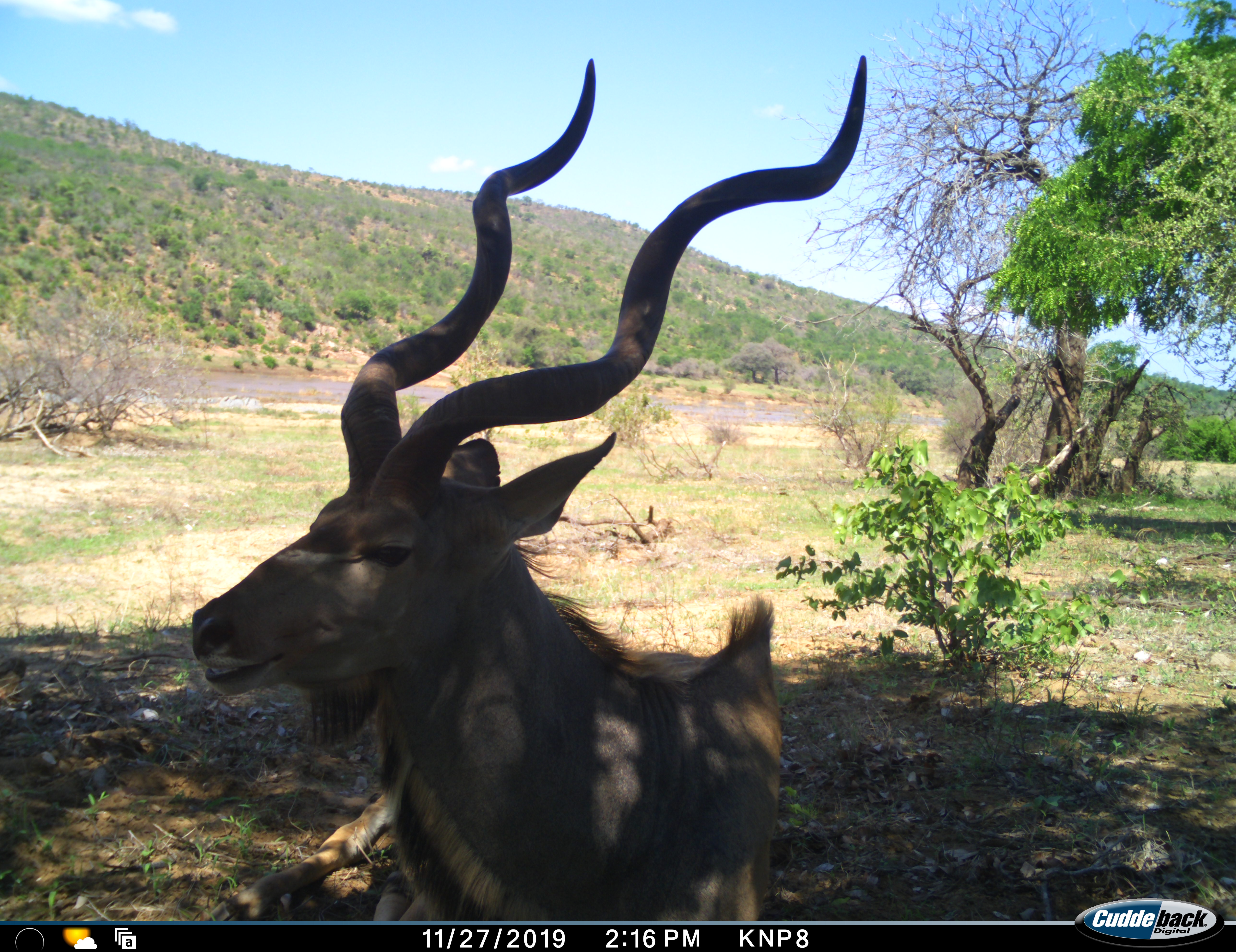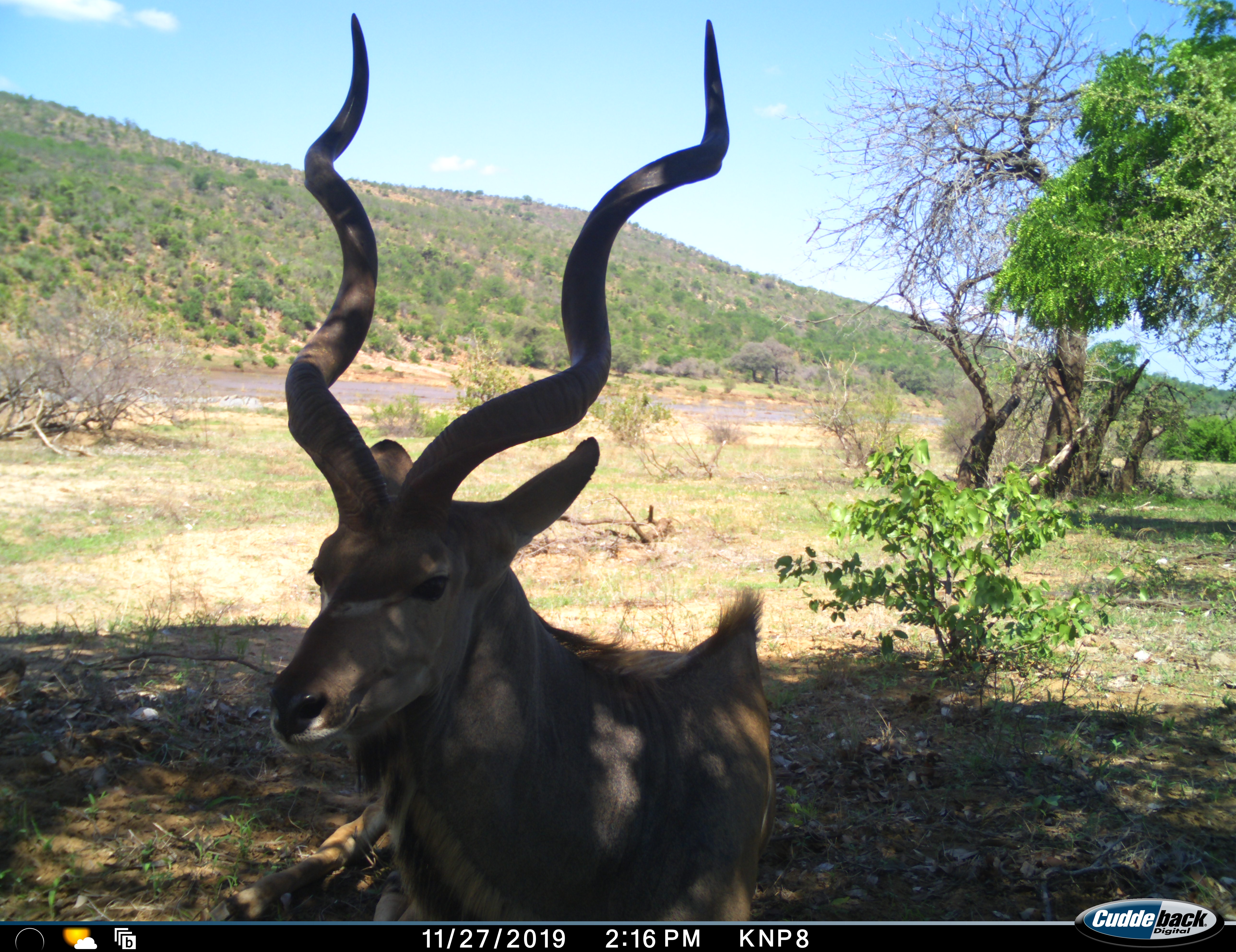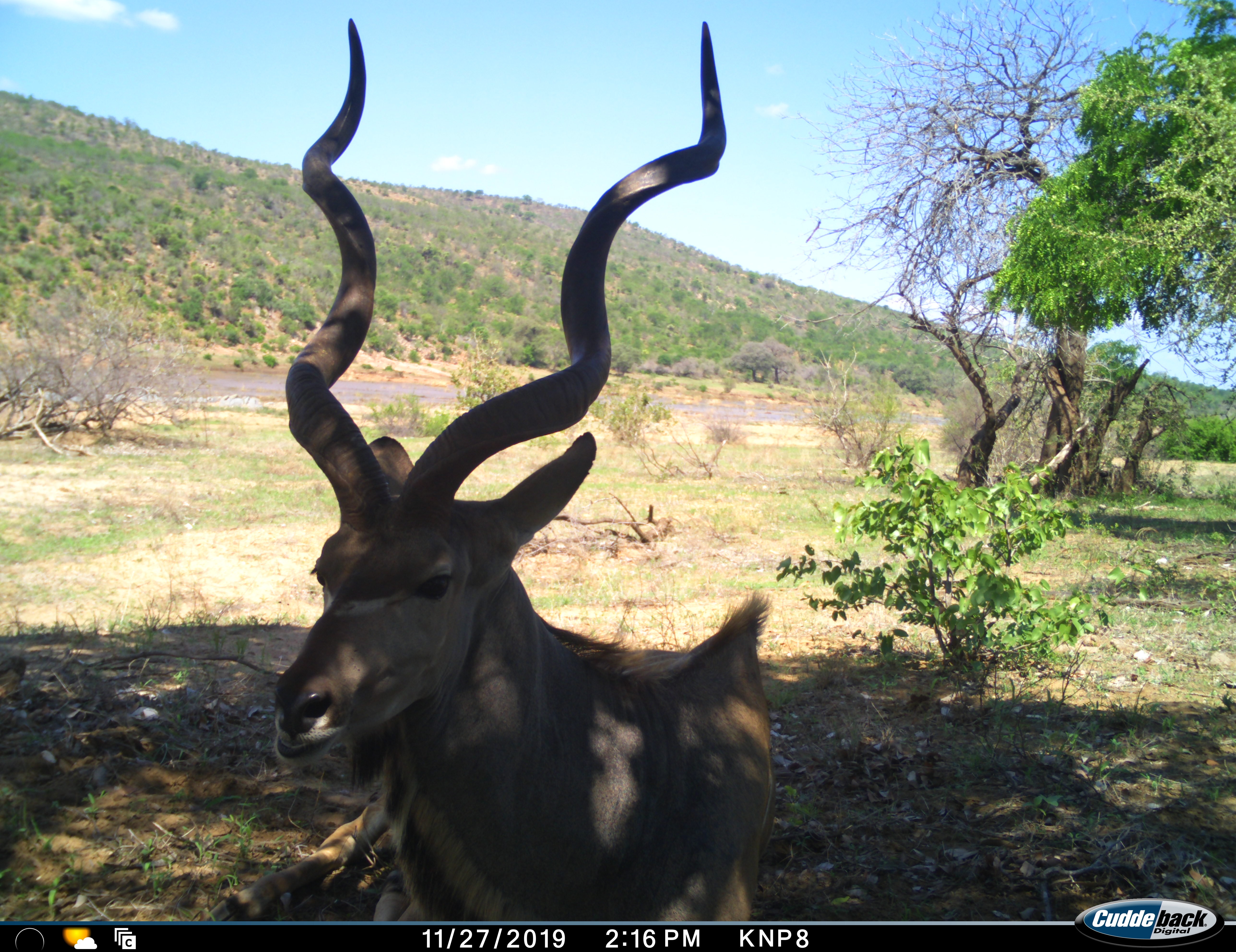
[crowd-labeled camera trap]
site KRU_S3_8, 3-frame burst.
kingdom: Animalia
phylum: Chordata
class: Mammalia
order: Artiodactyla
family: Bovidae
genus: Tragelaphus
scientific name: Tragelaphus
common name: kudu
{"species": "kudu (Tragelaphus)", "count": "1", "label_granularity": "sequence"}